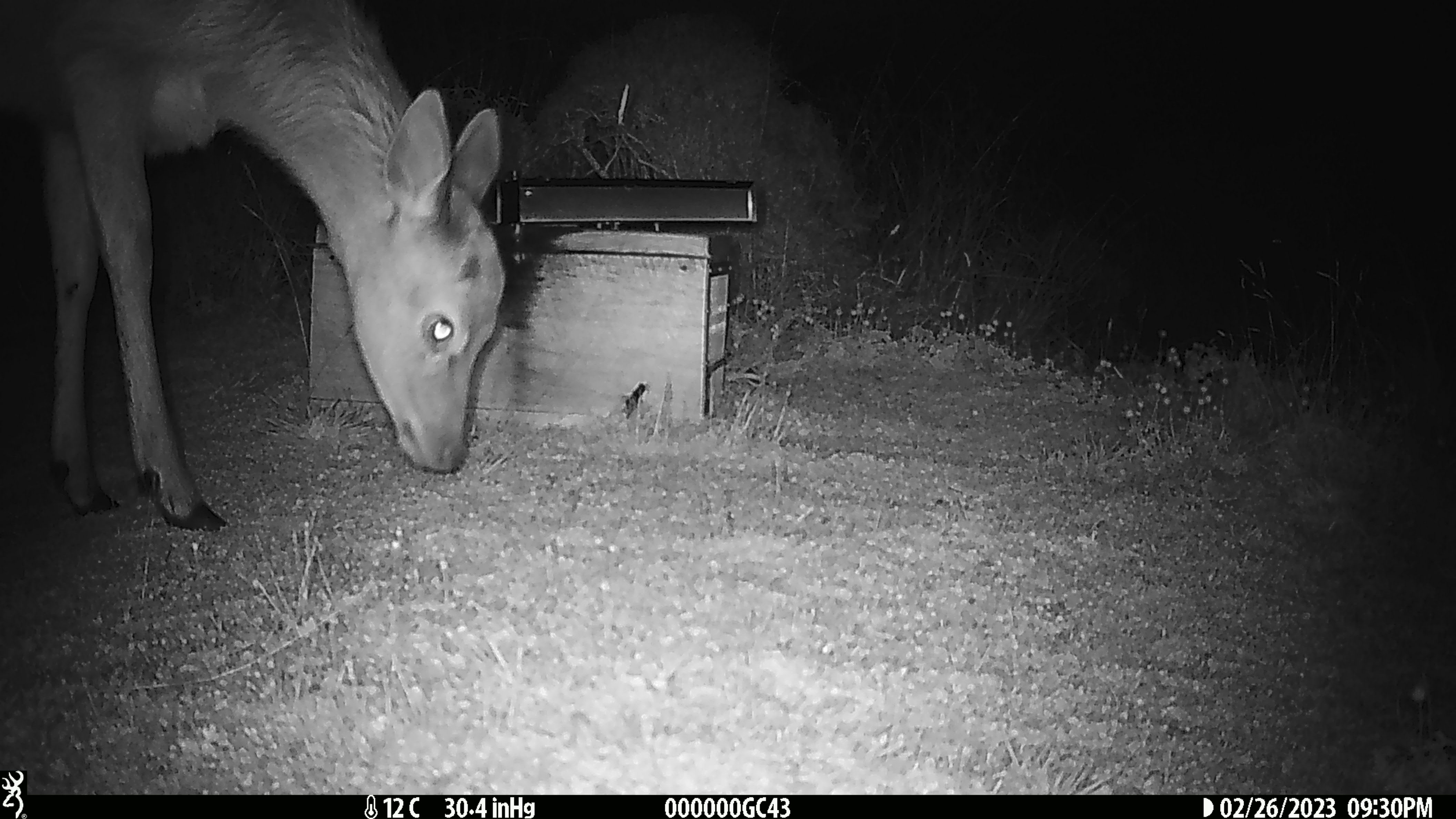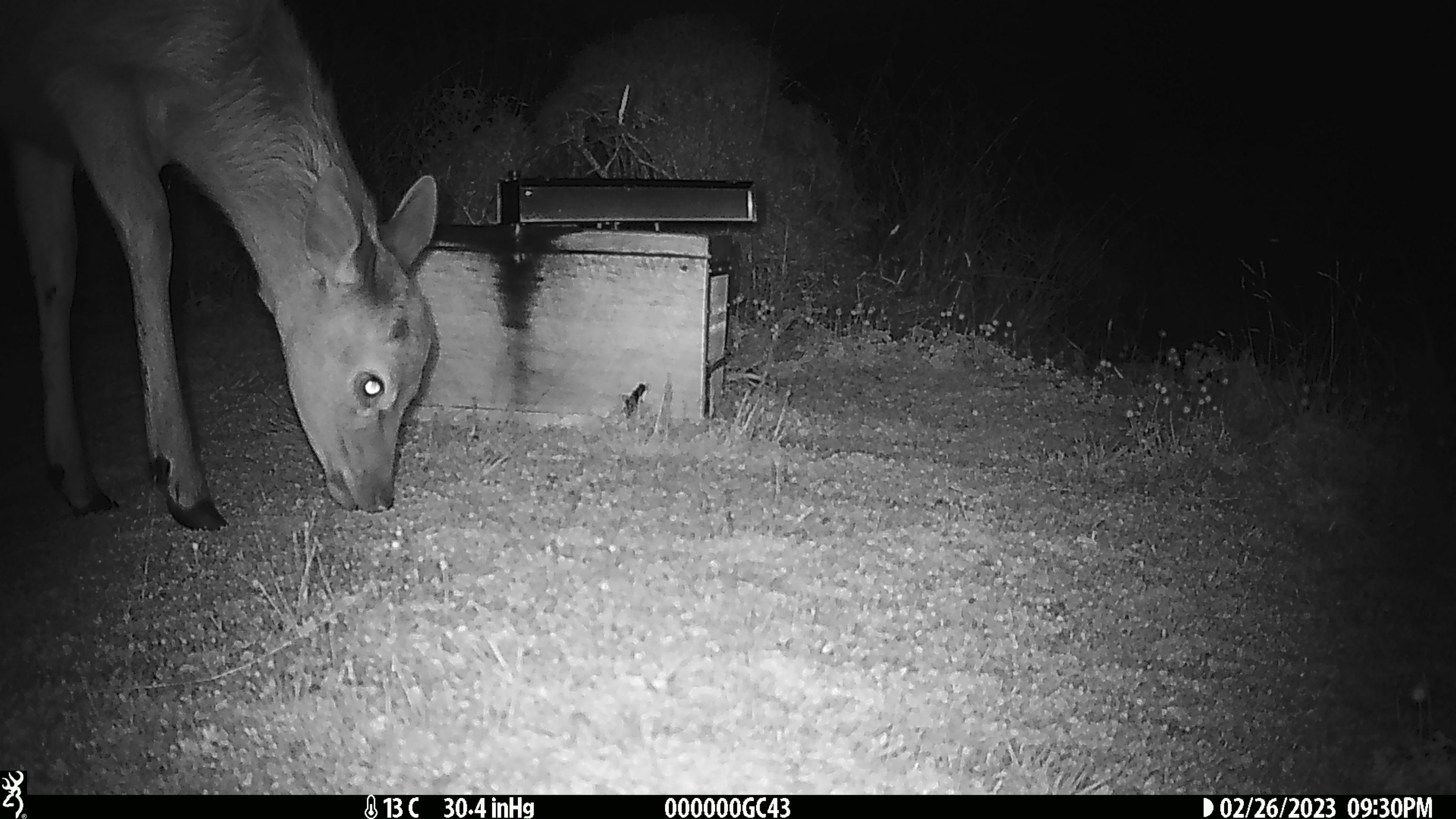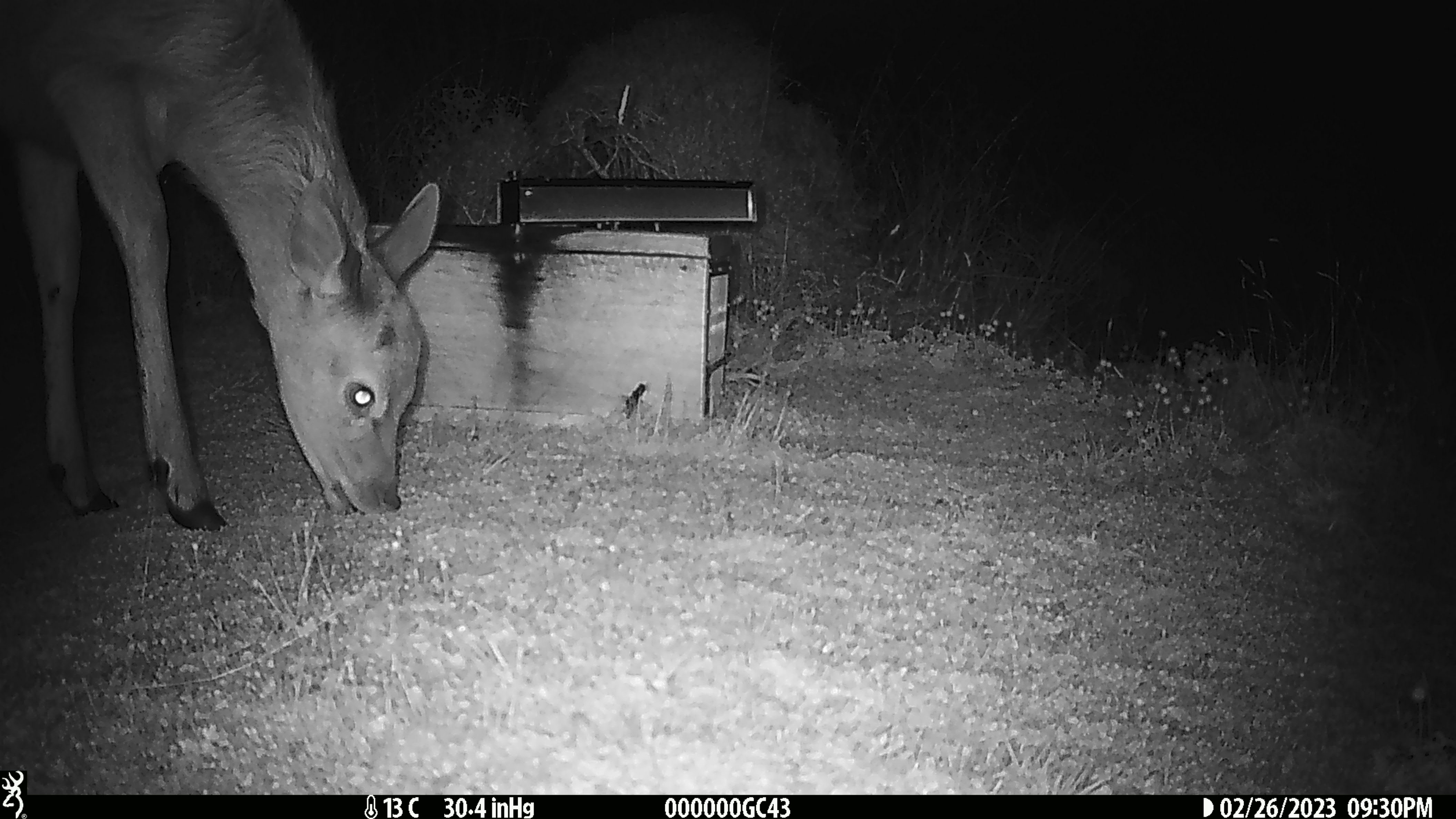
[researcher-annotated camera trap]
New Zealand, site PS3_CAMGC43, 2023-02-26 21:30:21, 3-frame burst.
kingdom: Animalia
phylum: Chordata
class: Mammalia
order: Artiodactyla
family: Cervidae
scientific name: Cervidae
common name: deer